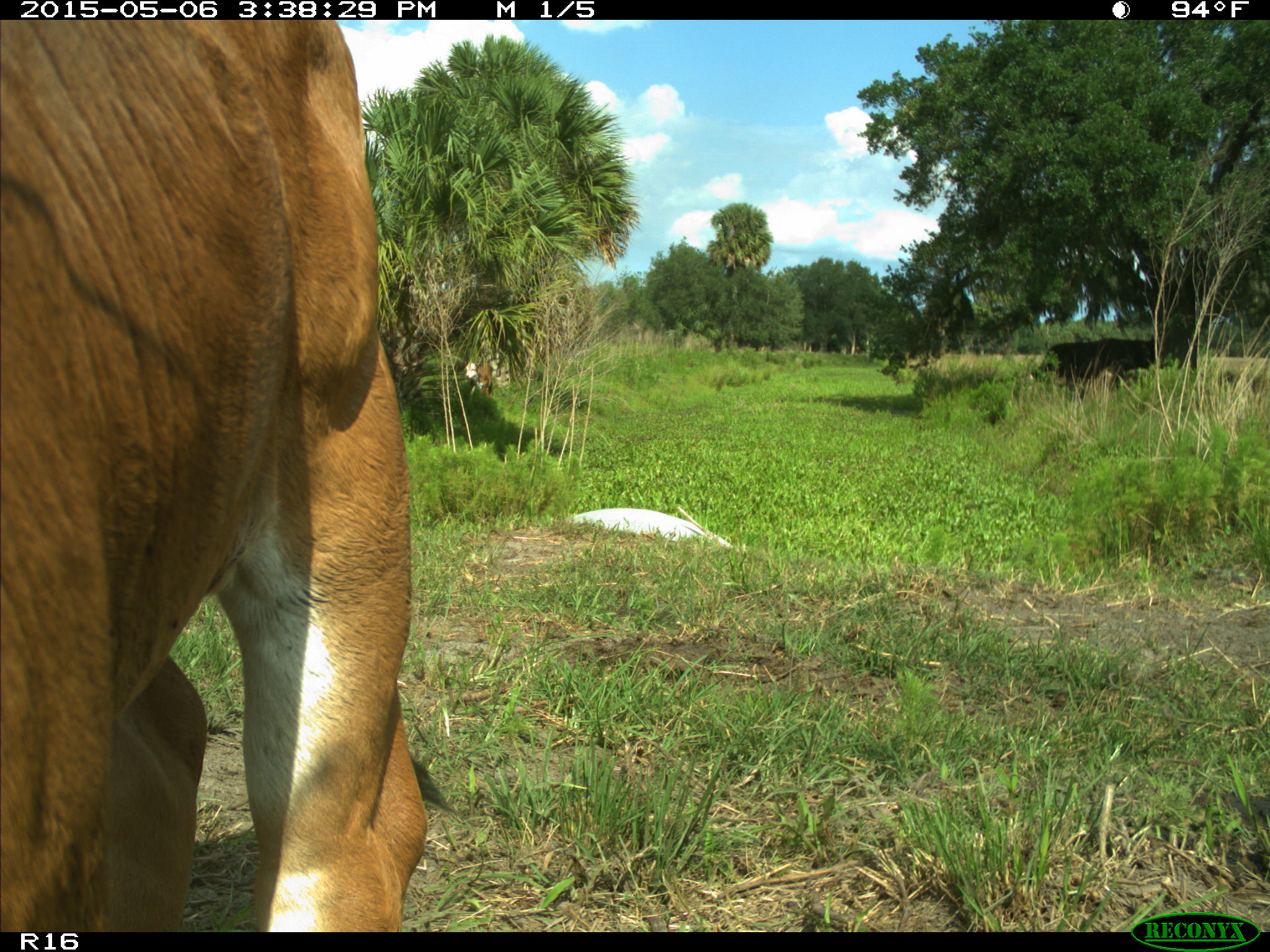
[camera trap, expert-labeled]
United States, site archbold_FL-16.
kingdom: Animalia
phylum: Chordata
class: Mammalia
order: Artiodactyla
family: Bovidae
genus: Bos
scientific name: Bos taurus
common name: domestic cow